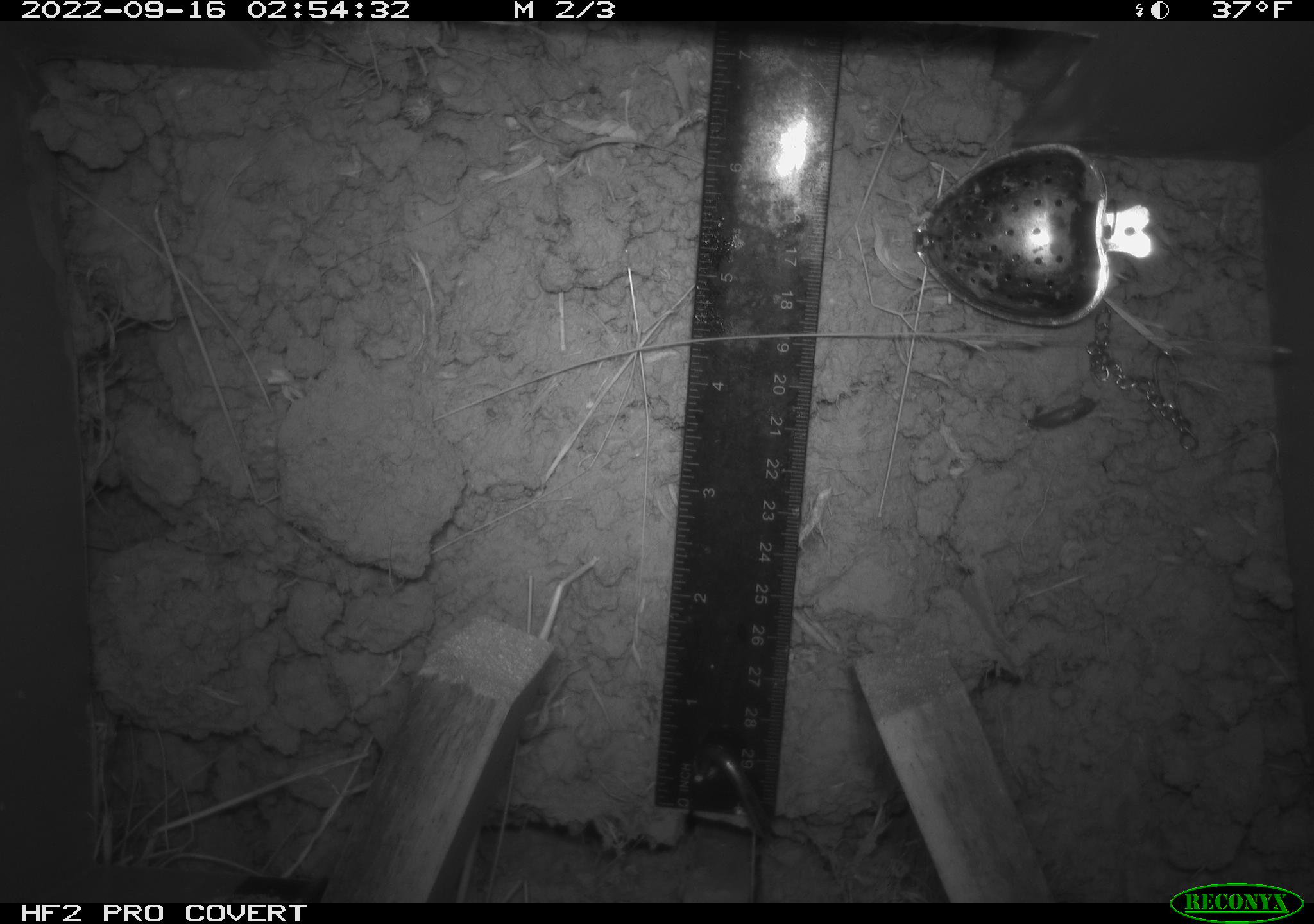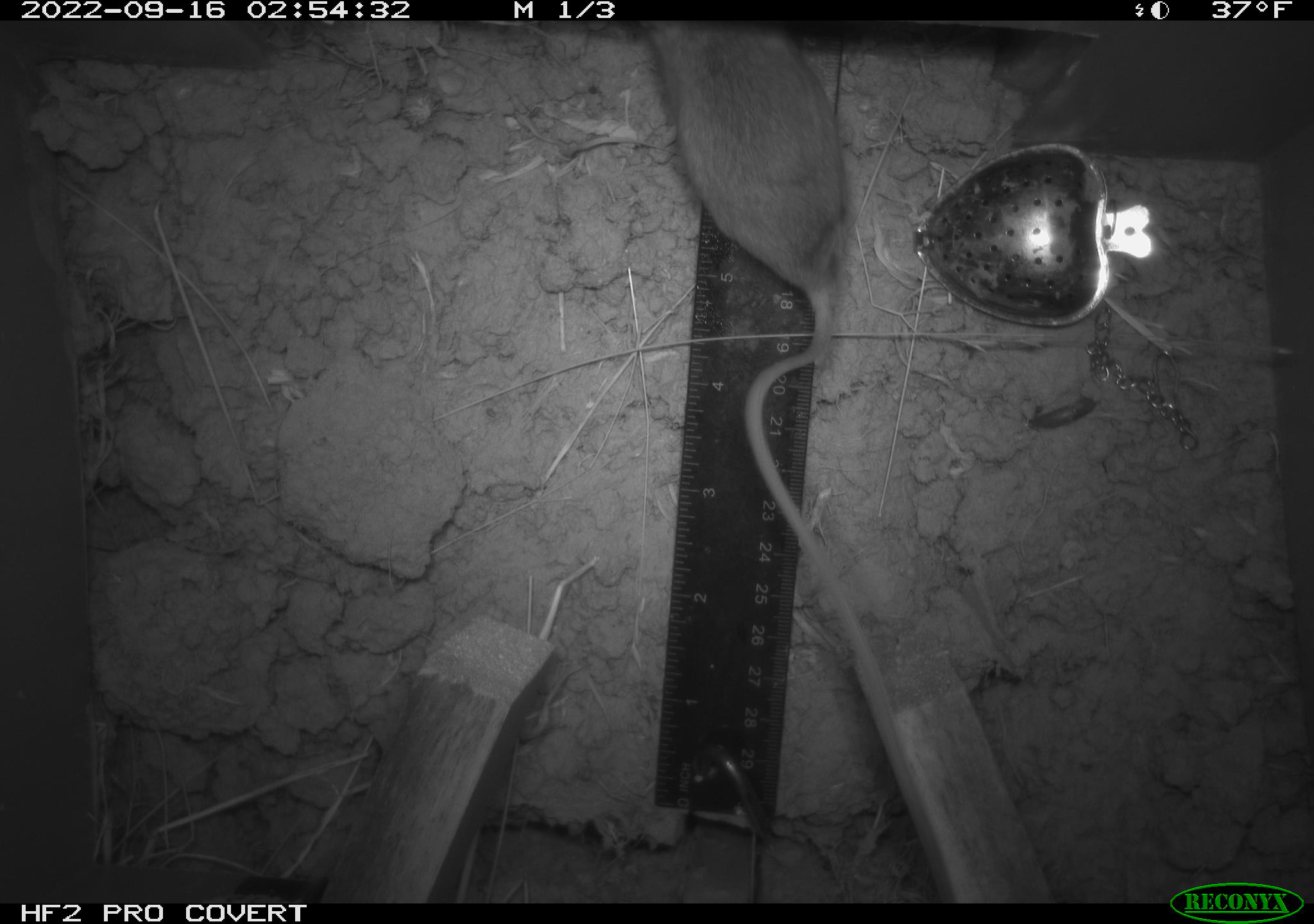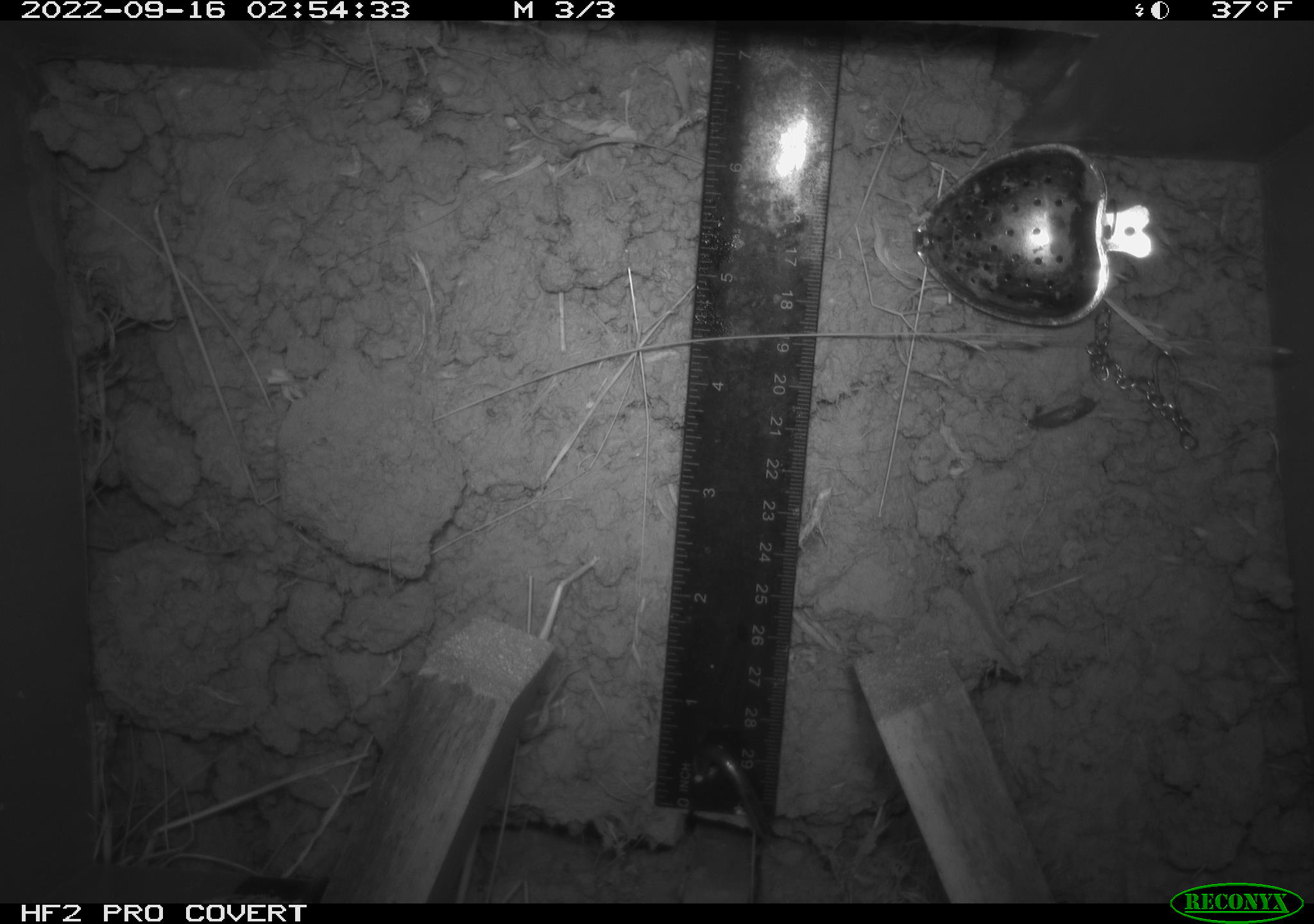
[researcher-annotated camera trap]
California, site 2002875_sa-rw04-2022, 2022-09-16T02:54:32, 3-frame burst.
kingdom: Animalia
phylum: Chordata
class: Mammalia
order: Rodentia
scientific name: Rodentia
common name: mouse species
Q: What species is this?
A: Mouse species (Rodentia).